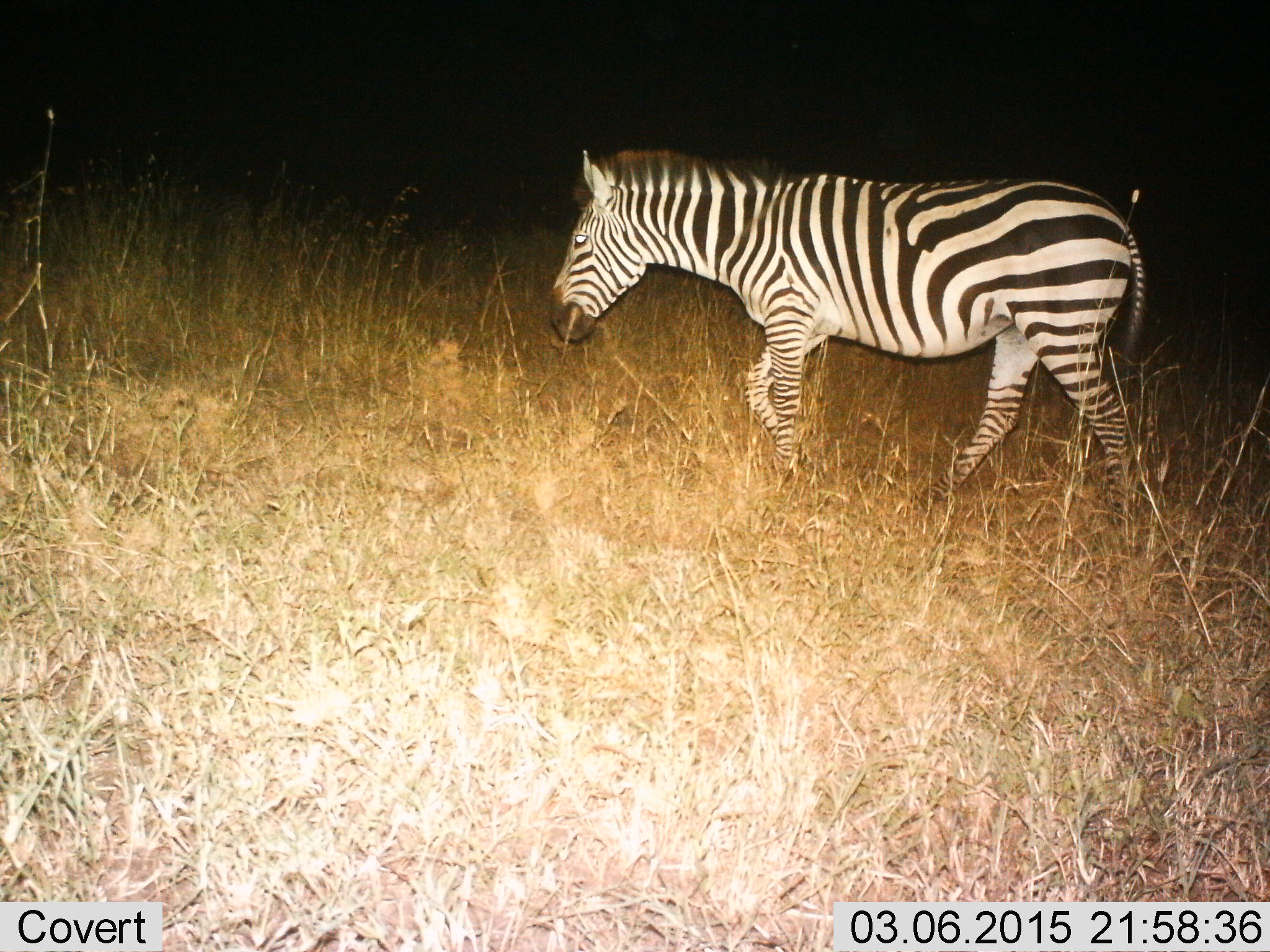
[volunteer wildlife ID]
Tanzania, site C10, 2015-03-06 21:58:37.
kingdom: Animalia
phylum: Chordata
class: Mammalia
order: Perissodactyla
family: Equidae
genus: Equus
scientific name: Equus quagga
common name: plains zebra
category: zebra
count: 1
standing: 10%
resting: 0%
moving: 90%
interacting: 0%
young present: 0%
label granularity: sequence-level